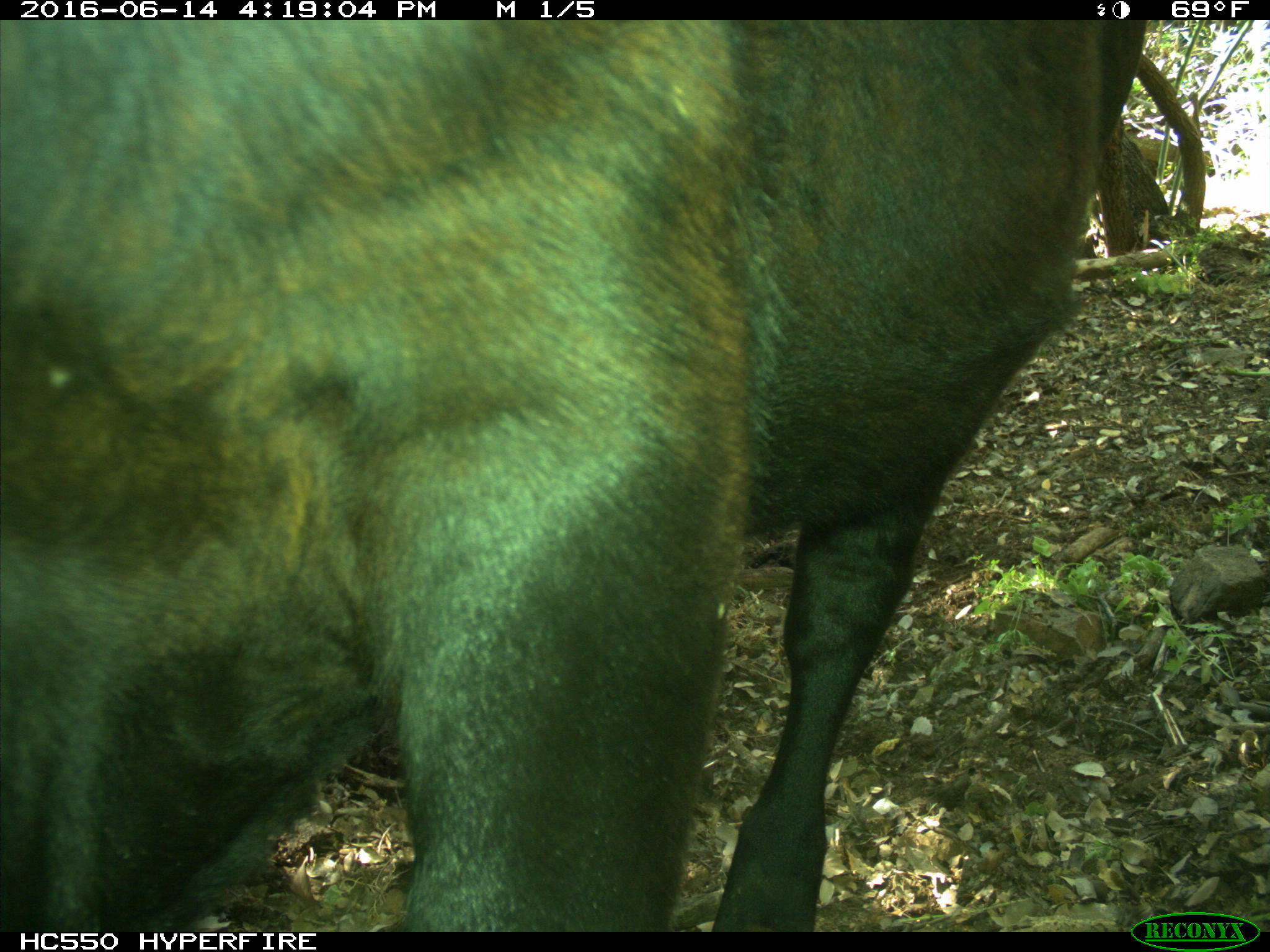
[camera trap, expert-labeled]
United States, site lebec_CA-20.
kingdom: Animalia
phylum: Chordata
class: Mammalia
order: Artiodactyla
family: Bovidae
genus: Bos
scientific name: Bos taurus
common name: domestic cow